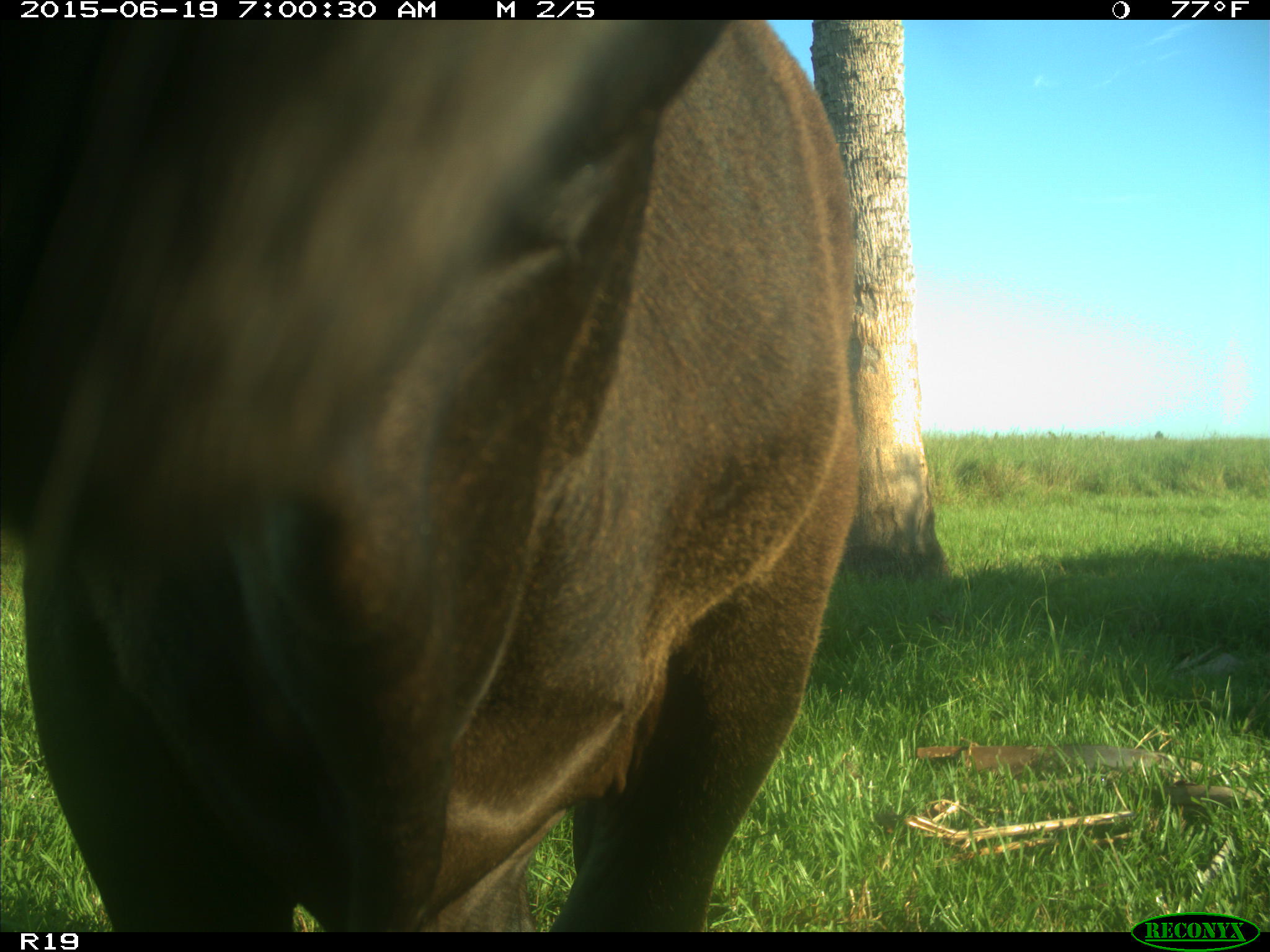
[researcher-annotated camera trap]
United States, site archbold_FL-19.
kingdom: Animalia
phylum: Chordata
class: Mammalia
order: Artiodactyla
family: Bovidae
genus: Bos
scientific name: Bos taurus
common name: domestic cow